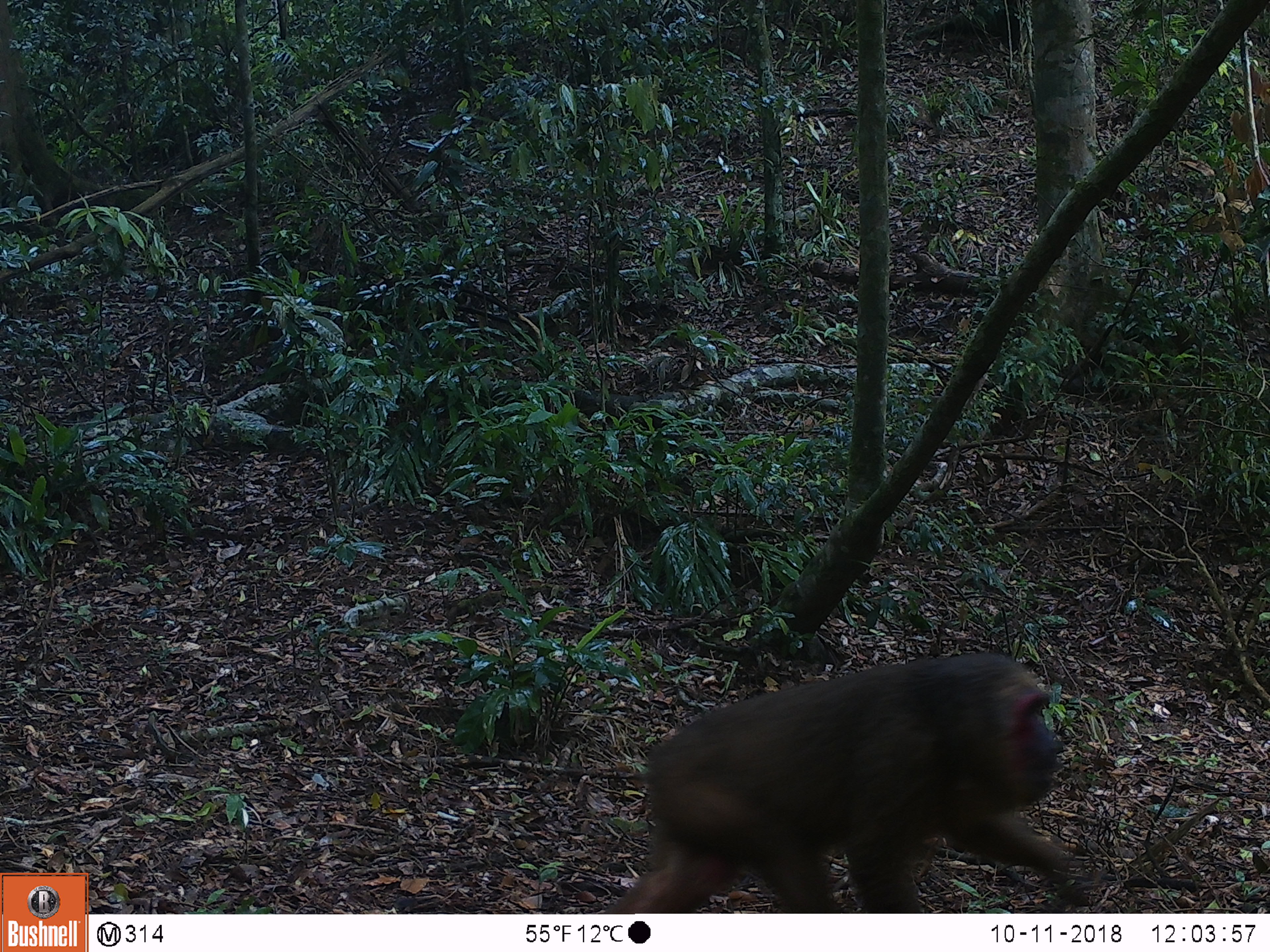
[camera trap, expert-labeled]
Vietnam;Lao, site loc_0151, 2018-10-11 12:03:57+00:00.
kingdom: Animalia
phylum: Chordata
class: Mammalia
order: Primates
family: Cercopithecidae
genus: Macaca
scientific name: Macaca arctoides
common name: stump-tailed macaque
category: stump tailed macaque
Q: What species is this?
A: Stump tailed macaque (stump-tailed macaque) (Macaca arctoides).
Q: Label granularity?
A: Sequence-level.